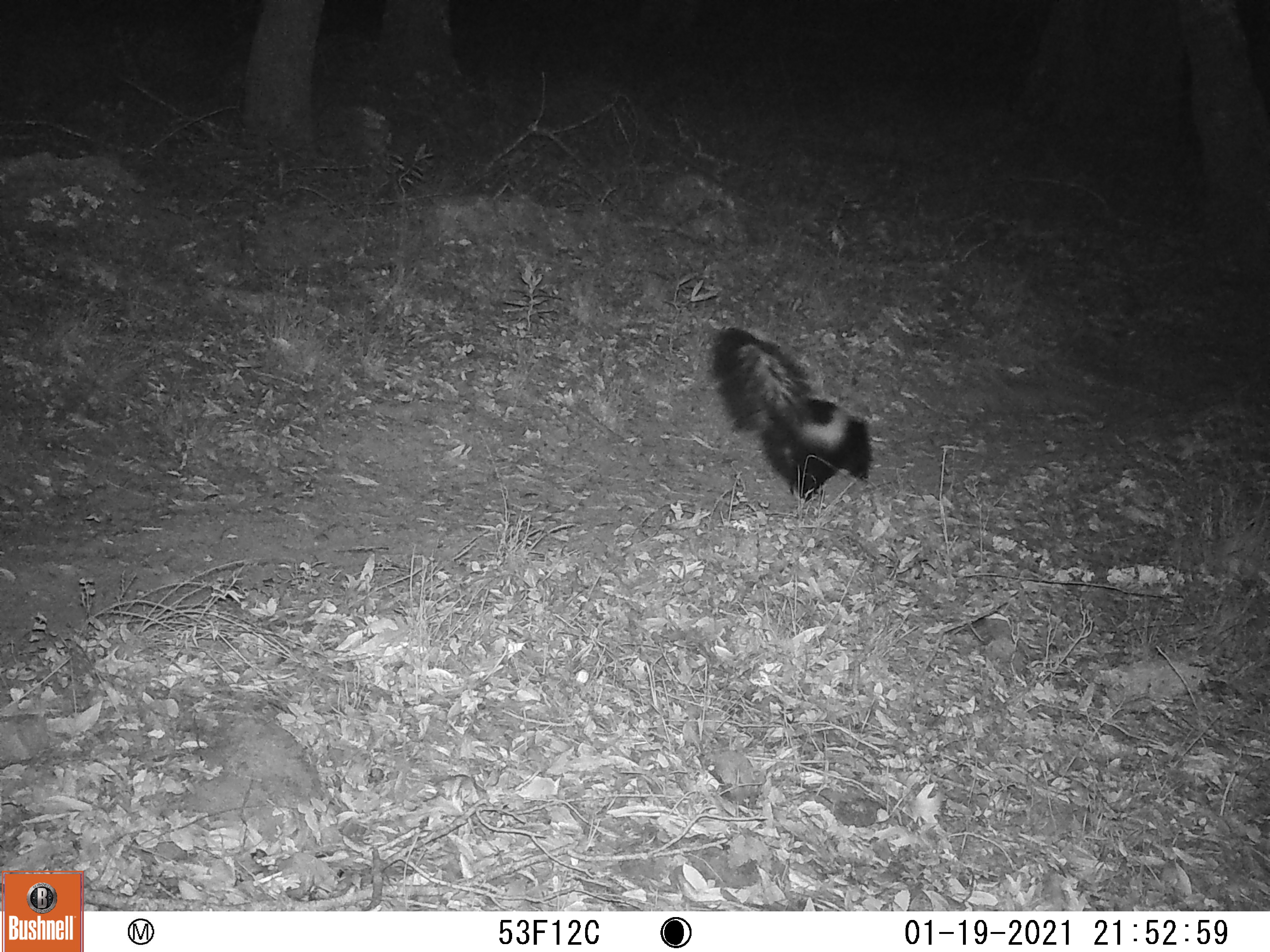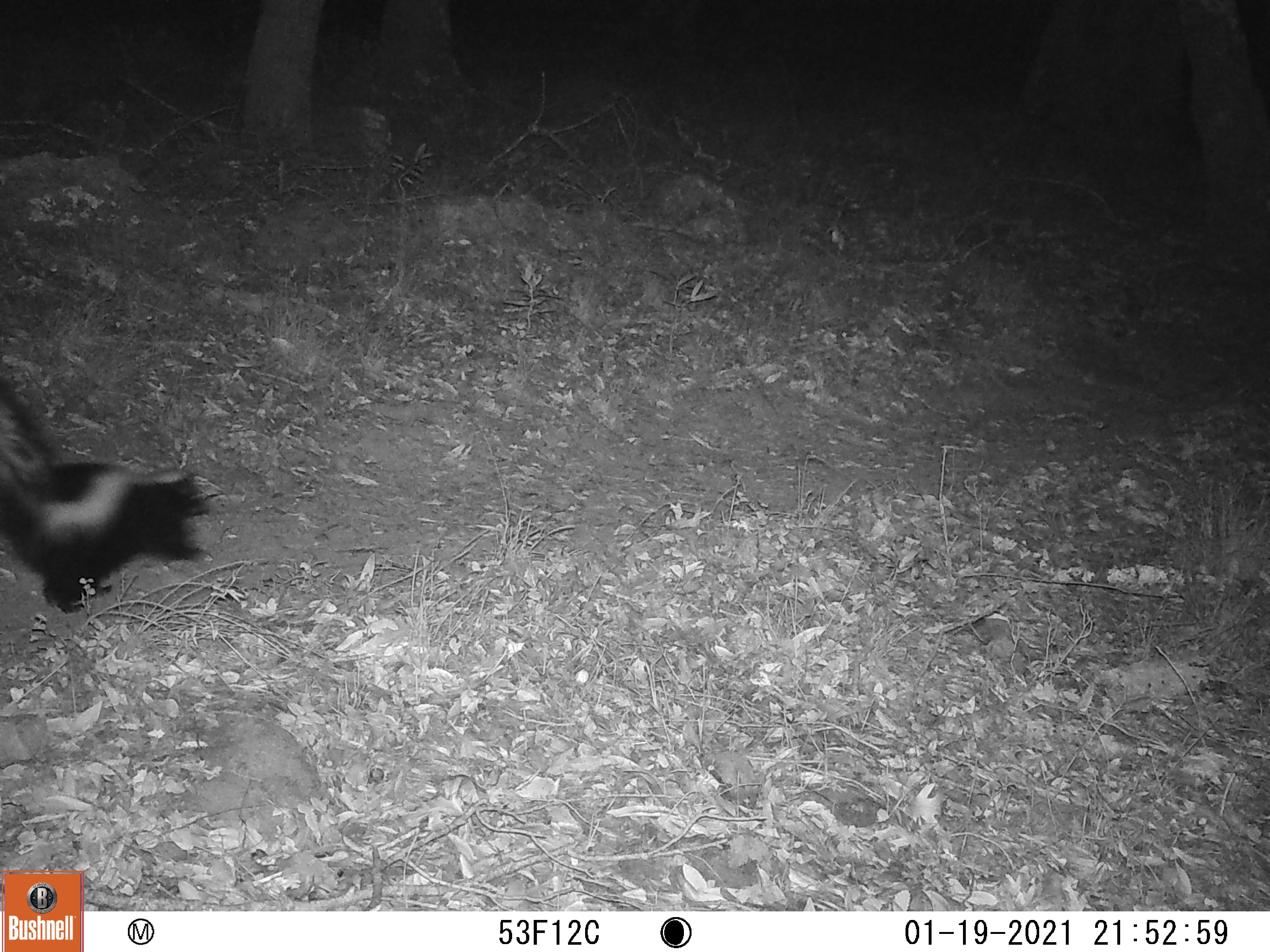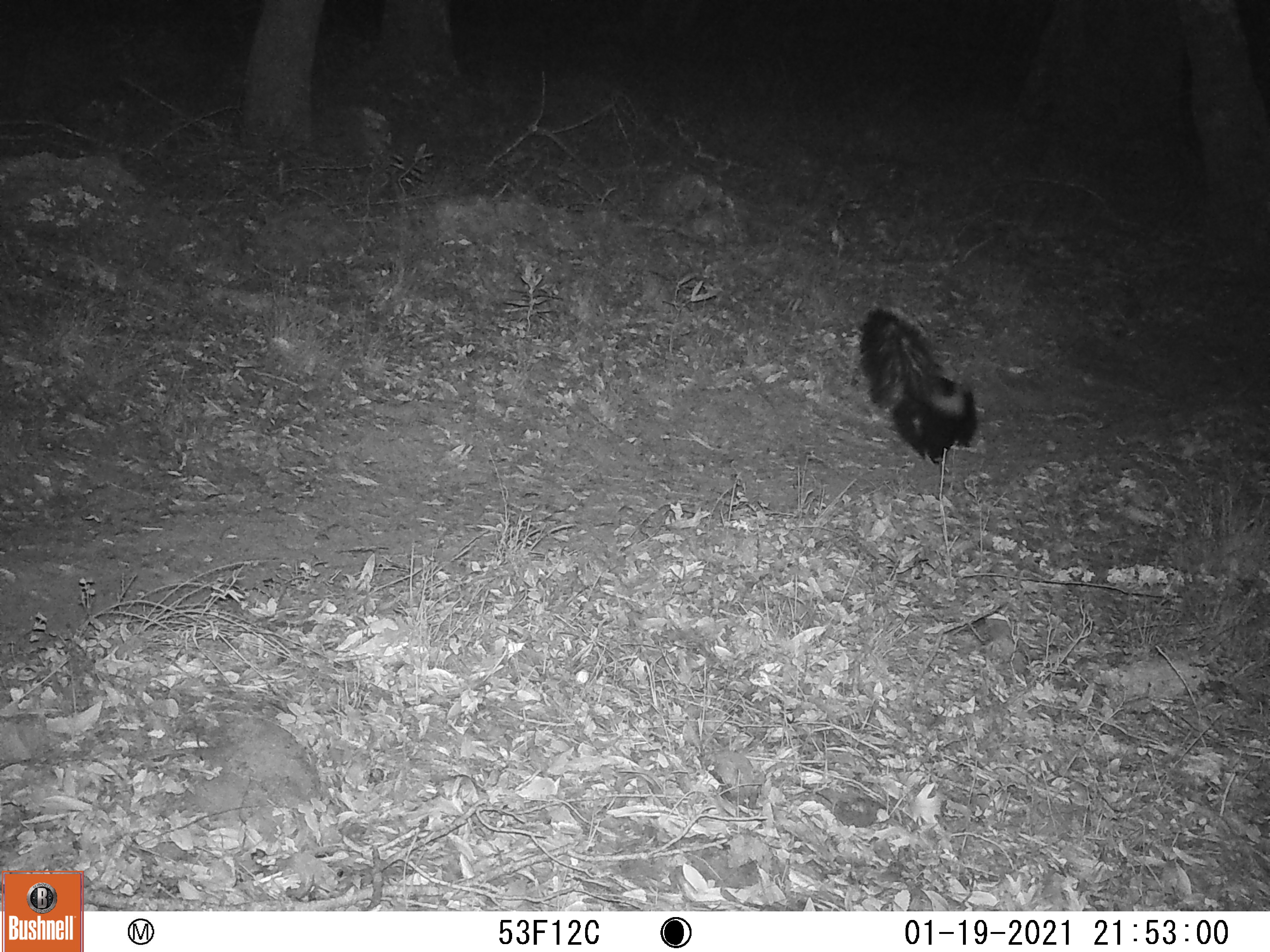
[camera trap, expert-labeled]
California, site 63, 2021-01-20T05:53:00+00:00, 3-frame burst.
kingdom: Animalia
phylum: Chordata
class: Mammalia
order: Carnivora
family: Mephitidae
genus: Mephitis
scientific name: Mephitis mephitis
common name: striped skunk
Striped skunk (Mephitis mephitis).